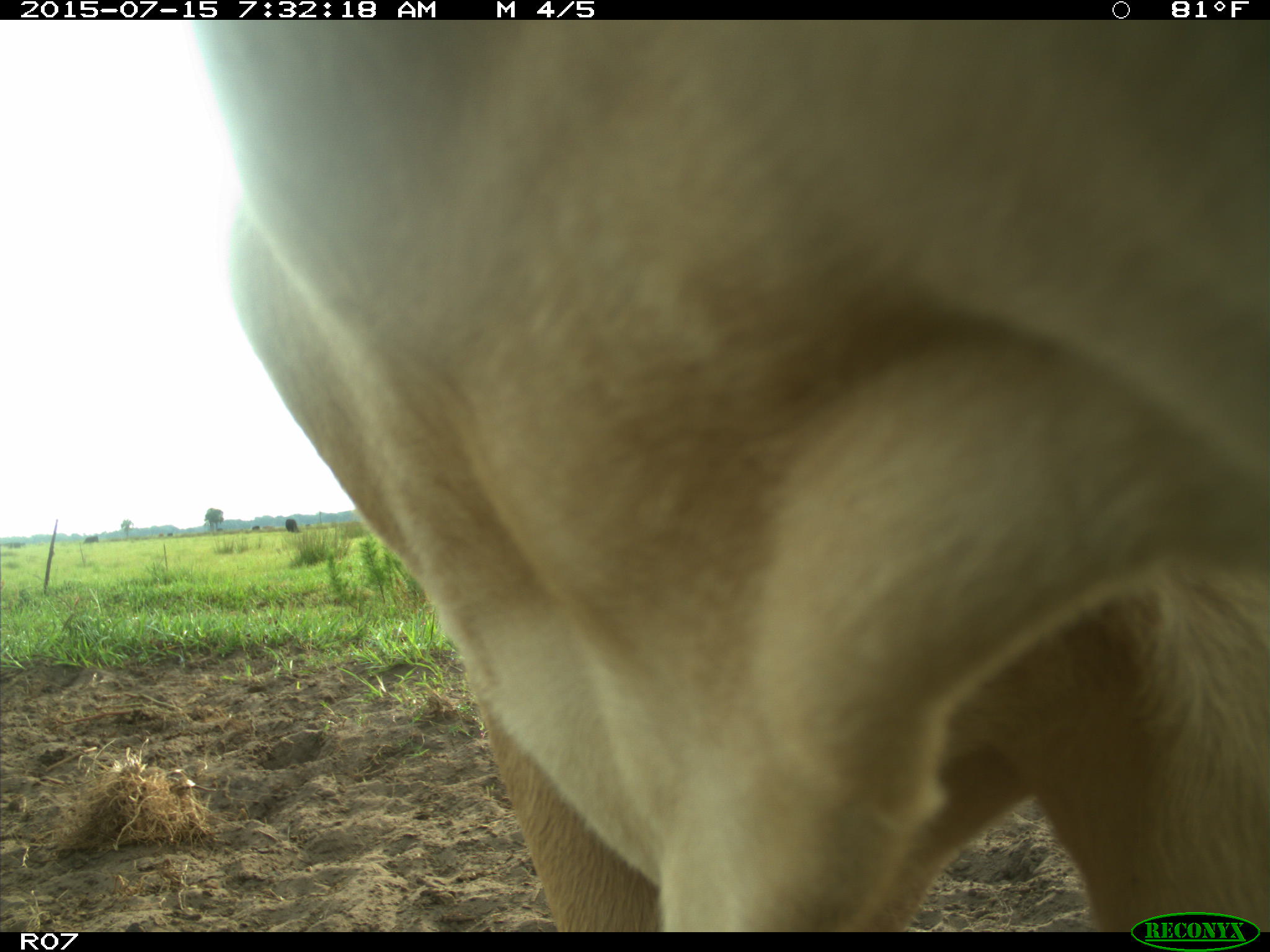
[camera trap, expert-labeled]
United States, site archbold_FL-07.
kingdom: Animalia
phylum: Chordata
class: Mammalia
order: Artiodactyla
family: Bovidae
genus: Bos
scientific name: Bos taurus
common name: domestic cow